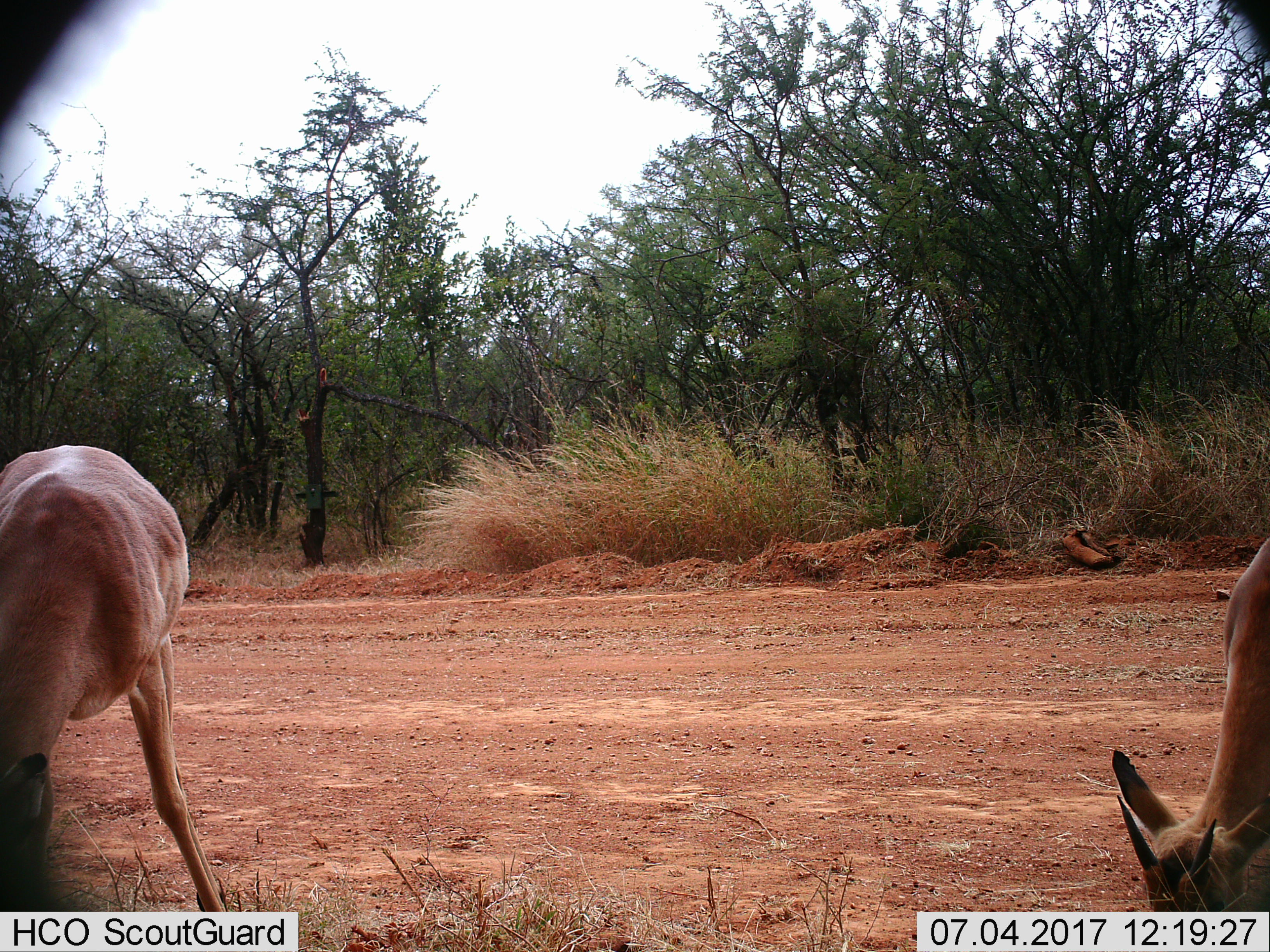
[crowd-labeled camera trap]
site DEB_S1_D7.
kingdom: Animalia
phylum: Chordata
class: Mammalia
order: Artiodactyla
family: Bovidae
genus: Aepyceros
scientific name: Aepyceros melampus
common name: impala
Impala (Aepyceros melampus), count 2. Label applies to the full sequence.